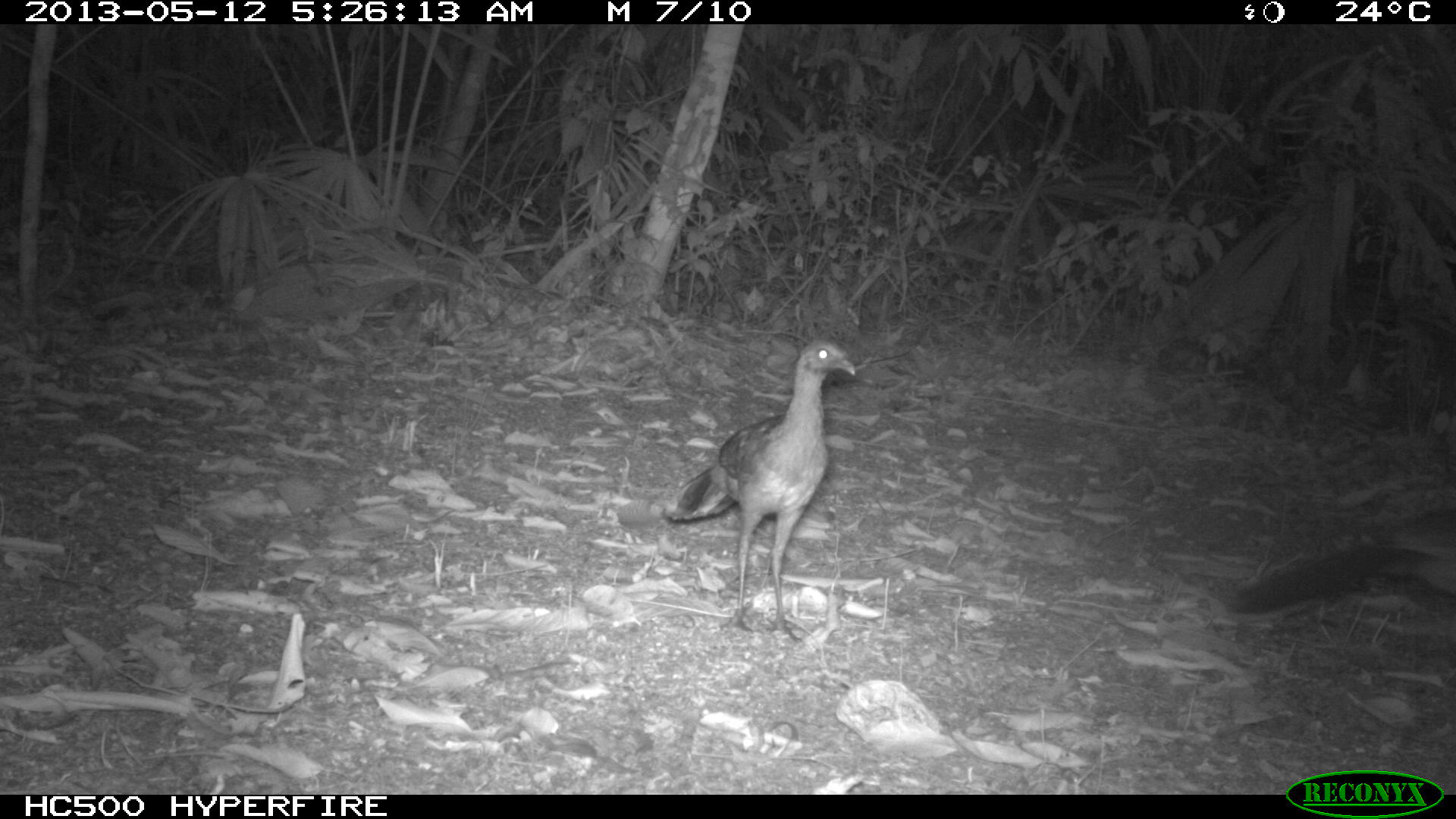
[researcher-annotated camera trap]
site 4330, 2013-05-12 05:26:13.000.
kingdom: Animalia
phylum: Chordata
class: Aves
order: Galliformes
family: Cracidae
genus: Ortalis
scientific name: Ortalis vetula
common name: plain chachalaca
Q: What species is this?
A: Ortalis vetula (plain chachalaca).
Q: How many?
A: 4.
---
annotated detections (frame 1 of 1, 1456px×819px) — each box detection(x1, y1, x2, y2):
ortalis vetula: detection(657, 331, 858, 644); detection(1225, 502, 1456, 616)